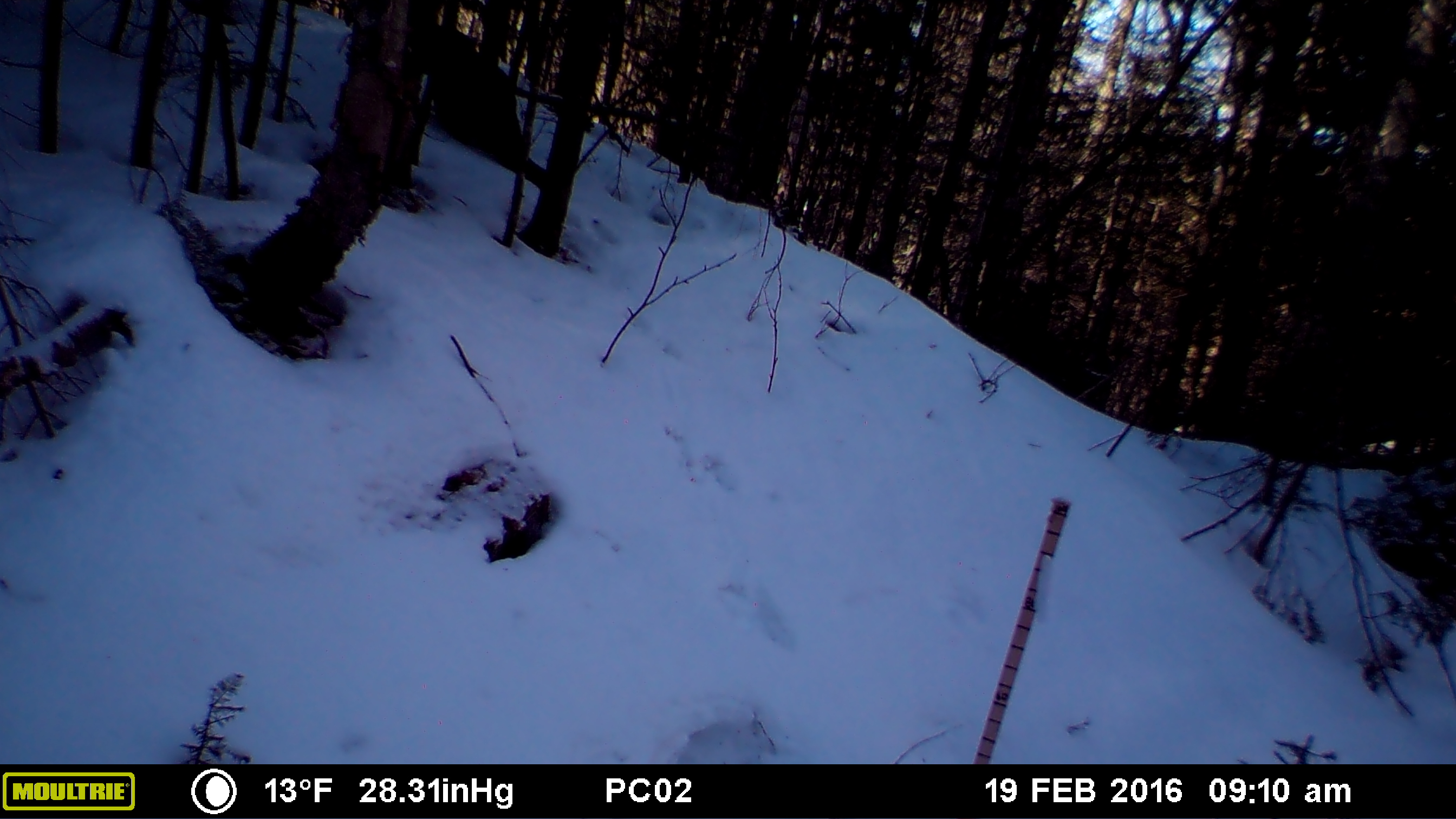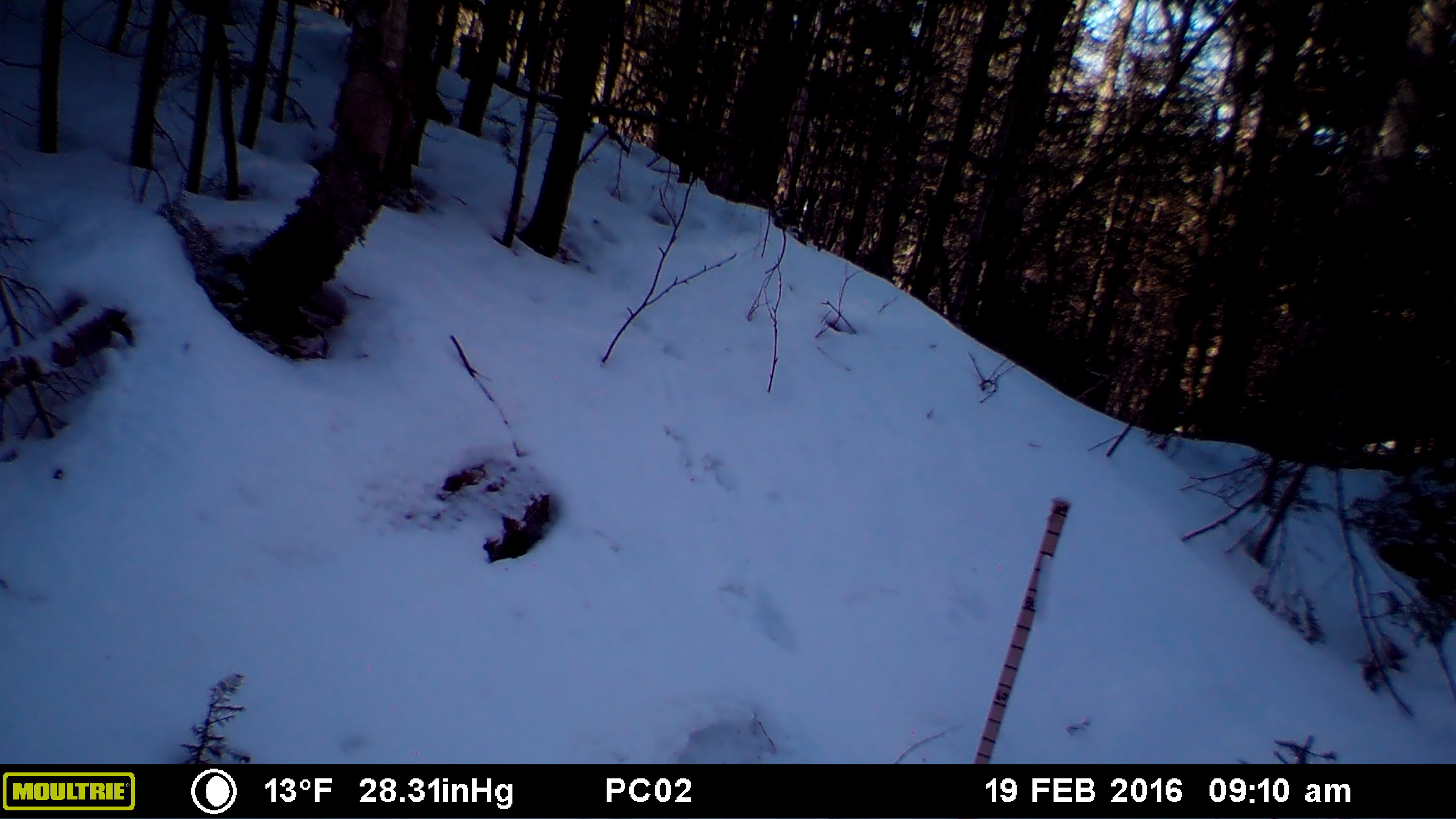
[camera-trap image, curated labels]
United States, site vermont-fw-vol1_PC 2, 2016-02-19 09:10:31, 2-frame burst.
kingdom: Animalia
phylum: Chordata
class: Mammalia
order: Carnivora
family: Mustelidae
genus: Pekania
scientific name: Pekania pennanti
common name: fisher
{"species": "fisher (Pekania pennanti)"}